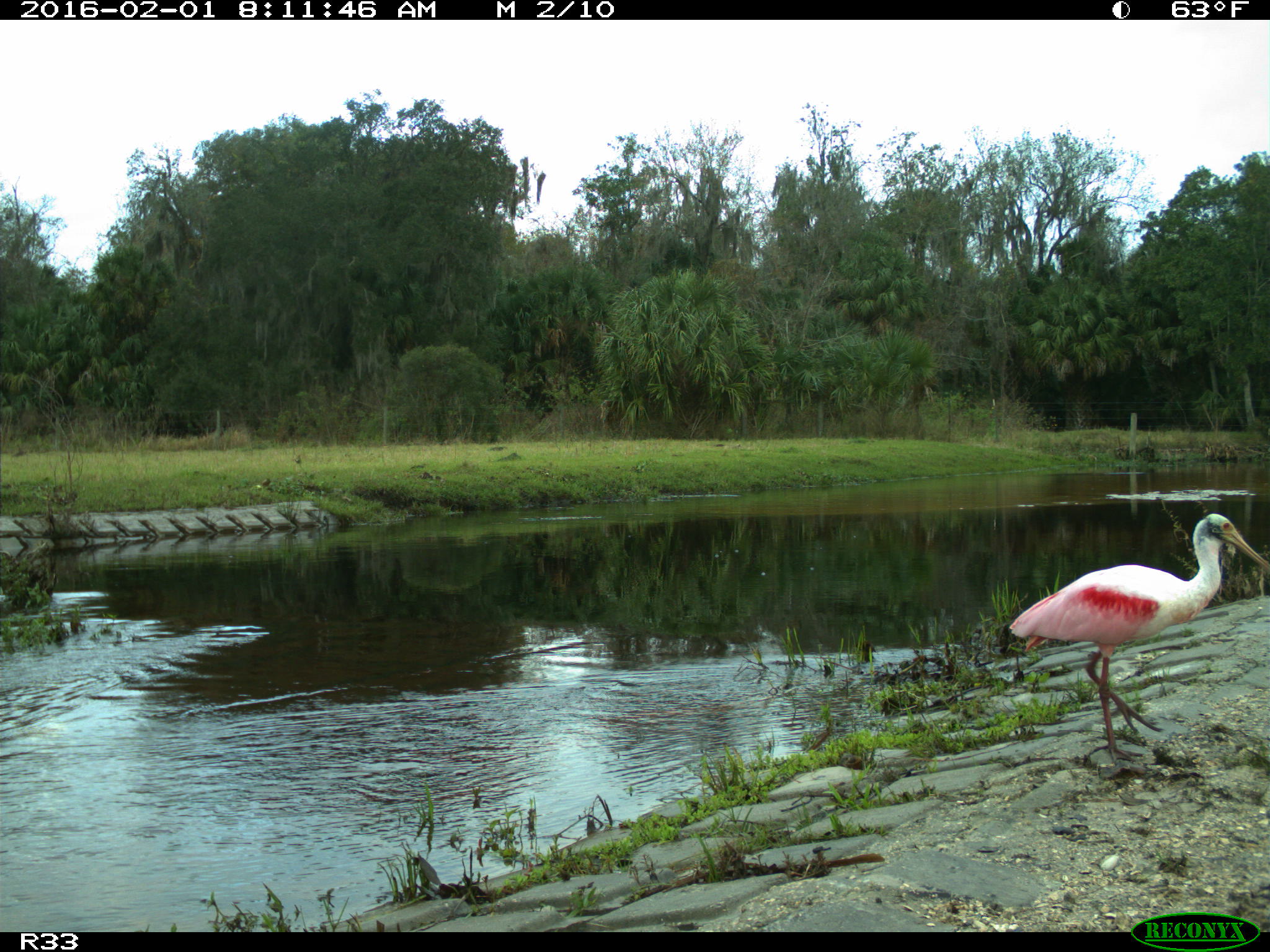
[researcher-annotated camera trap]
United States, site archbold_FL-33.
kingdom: Animalia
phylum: Chordata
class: Aves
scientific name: Aves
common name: birds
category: unidentified bird